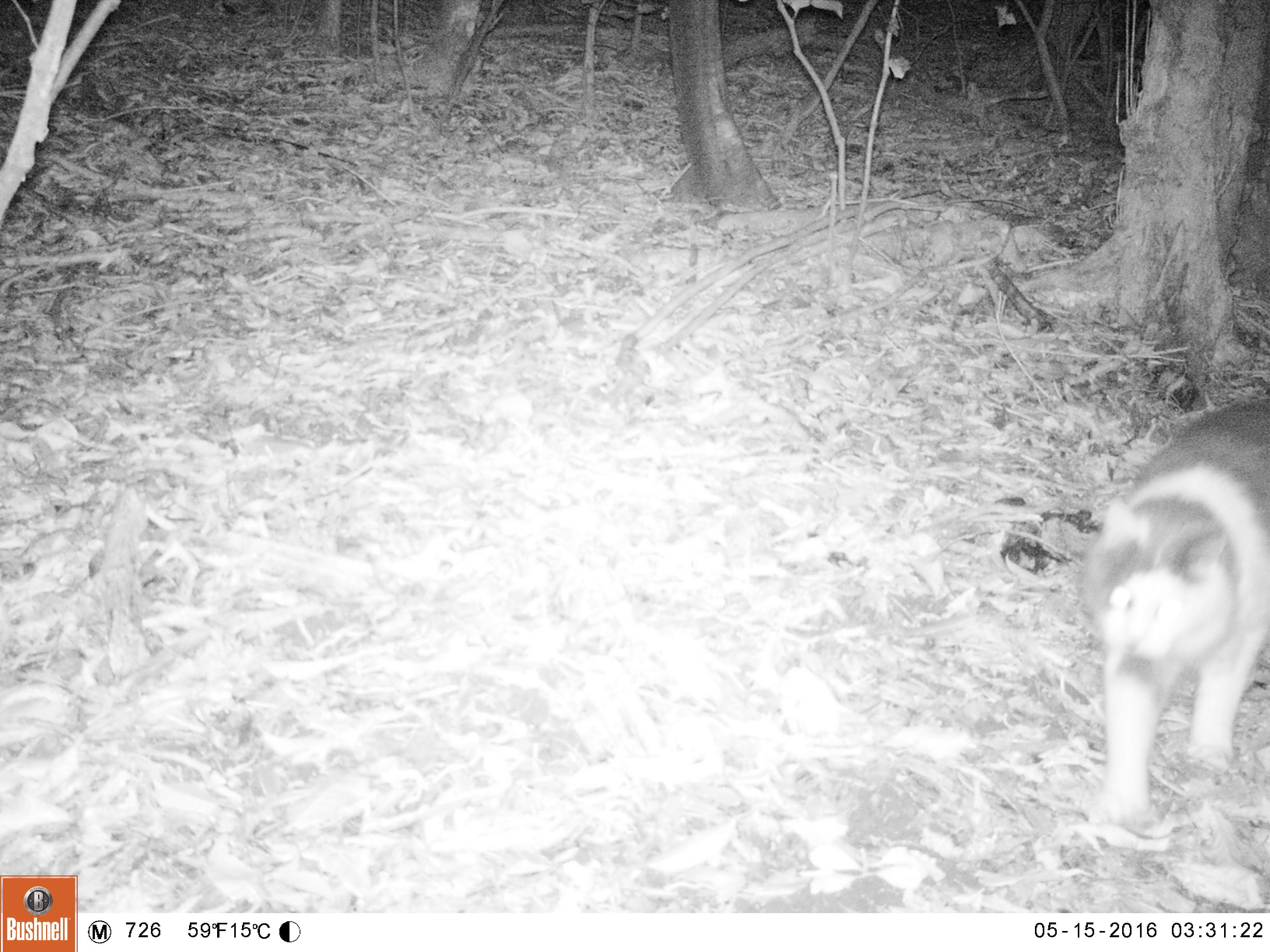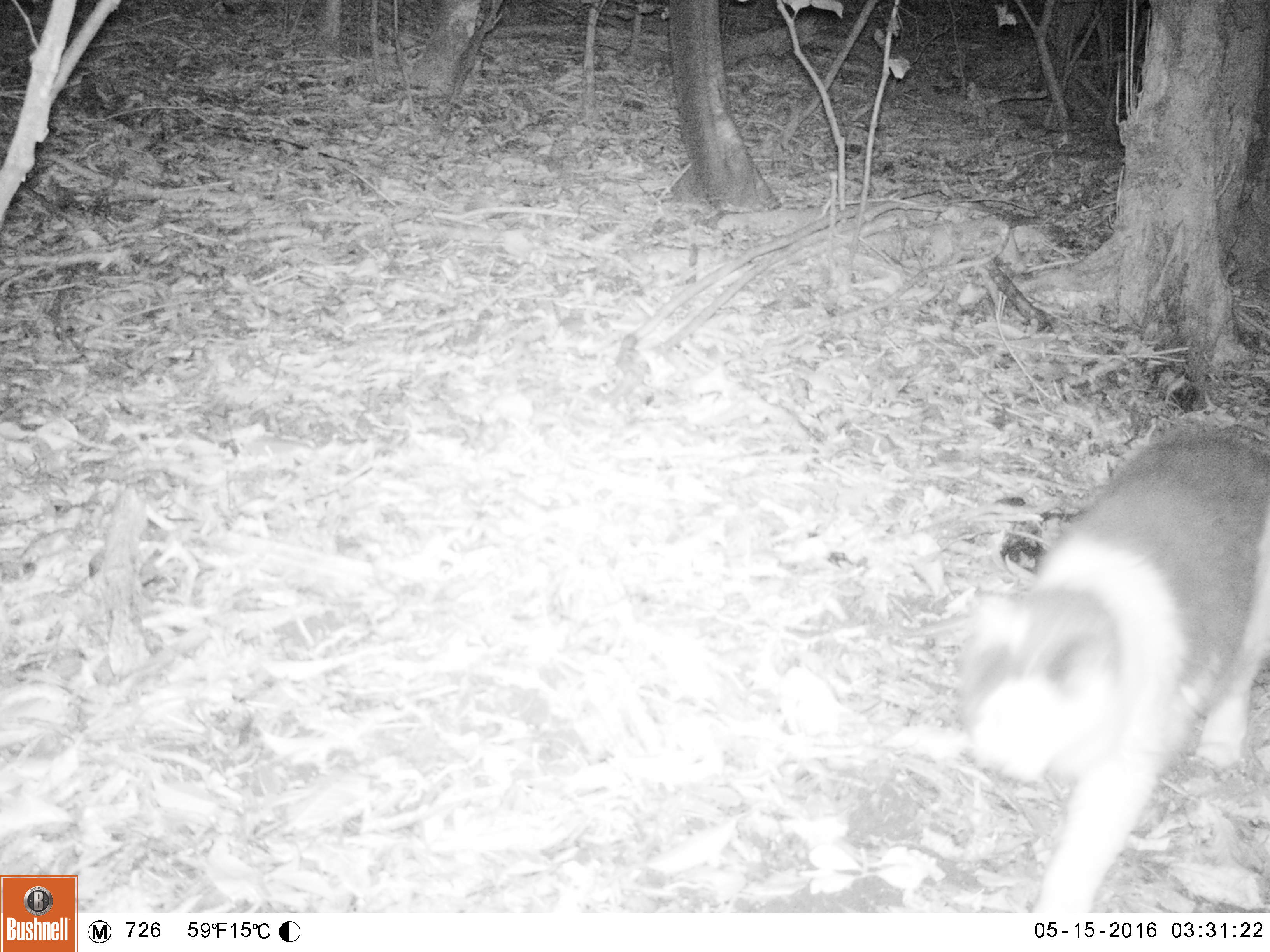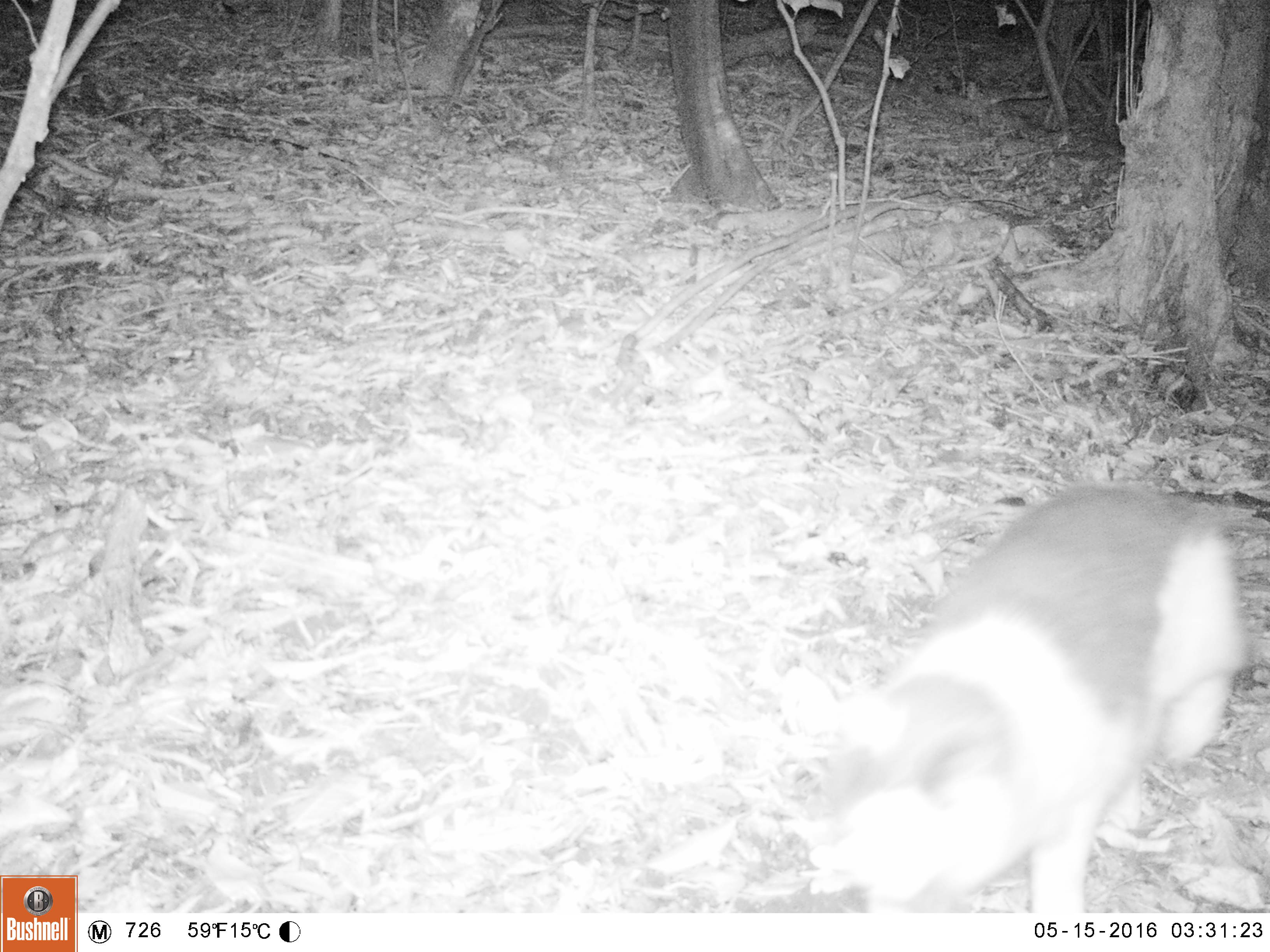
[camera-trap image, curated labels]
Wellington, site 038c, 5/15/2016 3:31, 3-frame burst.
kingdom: Animalia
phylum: Chordata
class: Mammalia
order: Carnivora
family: Felidae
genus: Felis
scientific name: Felis catus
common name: cat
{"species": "cat (Felis catus)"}